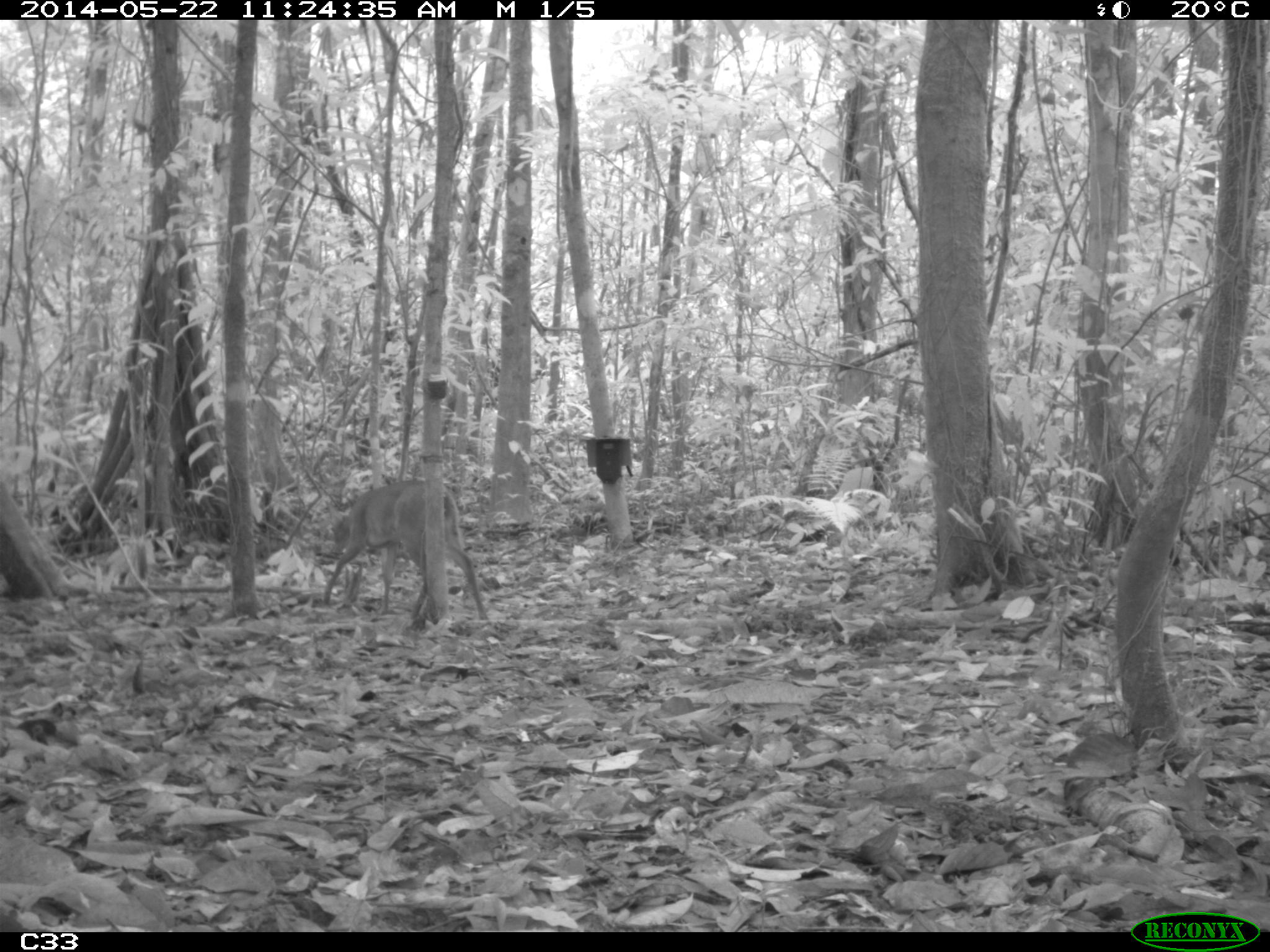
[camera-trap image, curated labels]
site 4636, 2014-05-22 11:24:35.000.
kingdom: Animalia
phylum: Chordata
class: Mammalia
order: Artiodactyla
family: Cervidae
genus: Mazama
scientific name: Mazama gouazoubira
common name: gray brocket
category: mazama gouazaoubira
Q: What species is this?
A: Mazama gouazaoubira (gray brocket) (Mazama gouazoubira).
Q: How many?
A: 1.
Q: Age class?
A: Juvenile.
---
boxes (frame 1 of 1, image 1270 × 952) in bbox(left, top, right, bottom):
mazama gouazaoubira: bbox(317, 473, 485, 619)